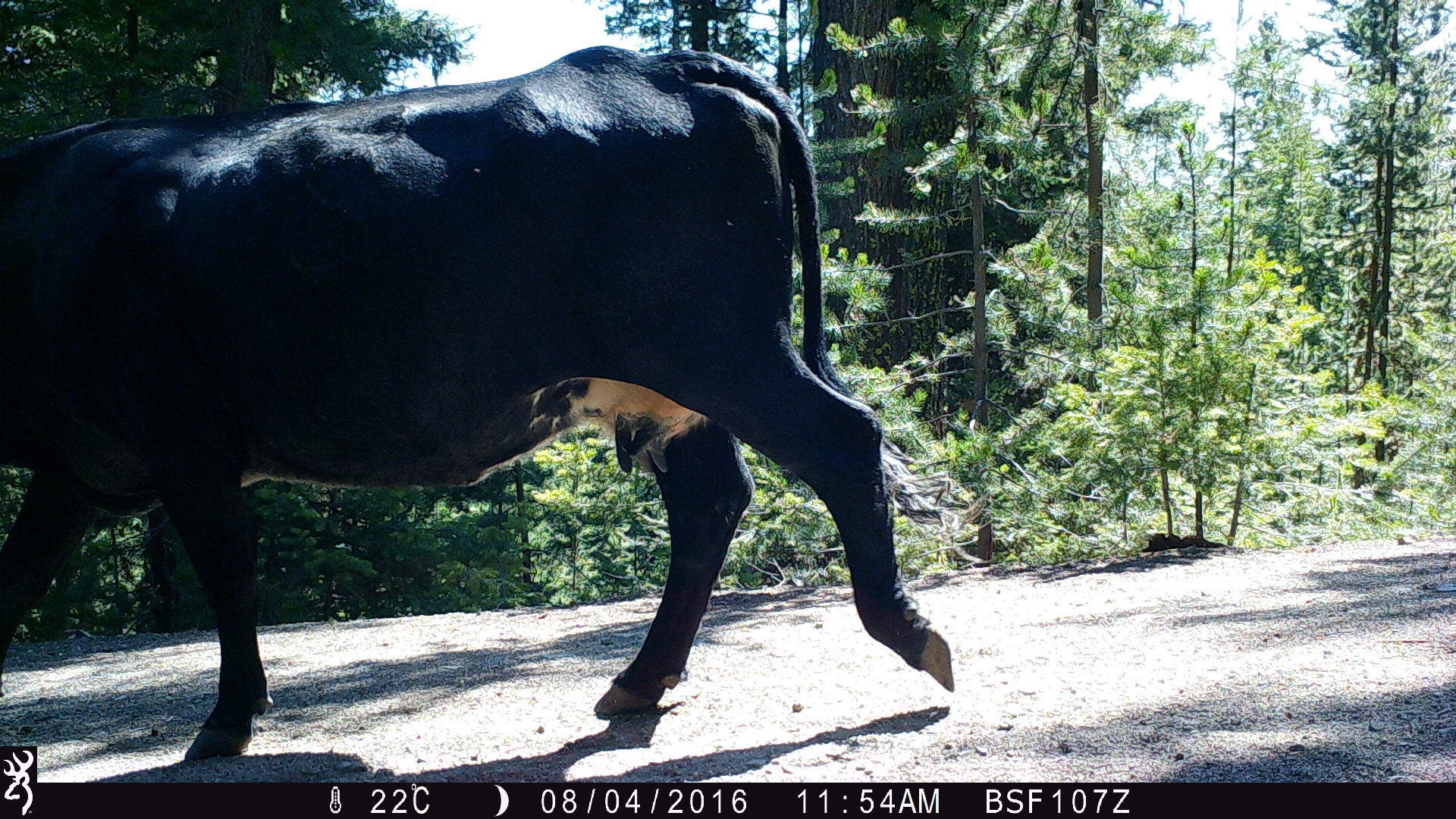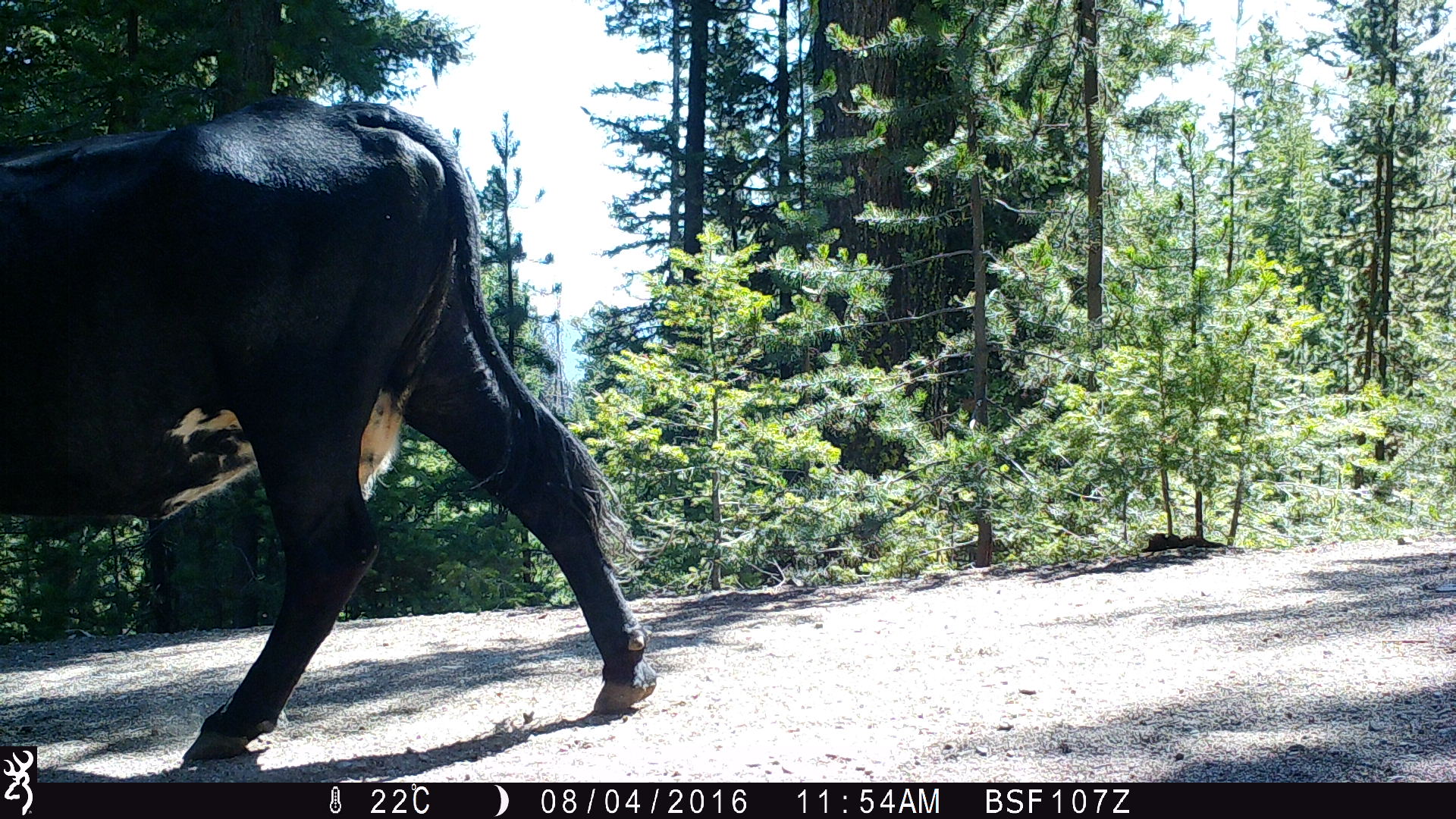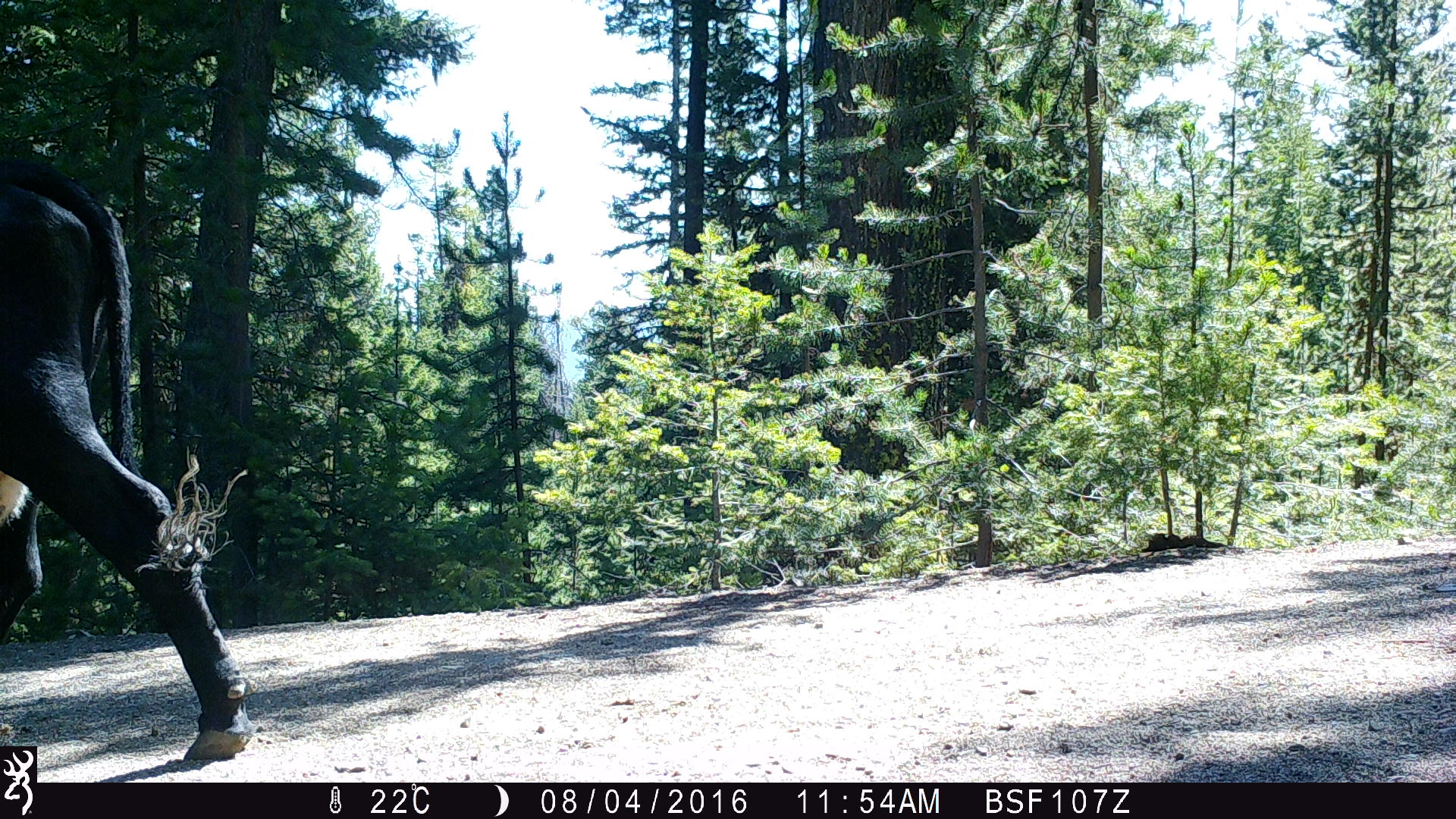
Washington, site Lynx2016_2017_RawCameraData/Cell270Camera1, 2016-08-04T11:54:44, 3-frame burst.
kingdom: Animalia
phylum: Chordata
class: Mammalia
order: Artiodactyla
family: Bovidae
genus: Bos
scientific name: Bos taurus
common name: domestic cattle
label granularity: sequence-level